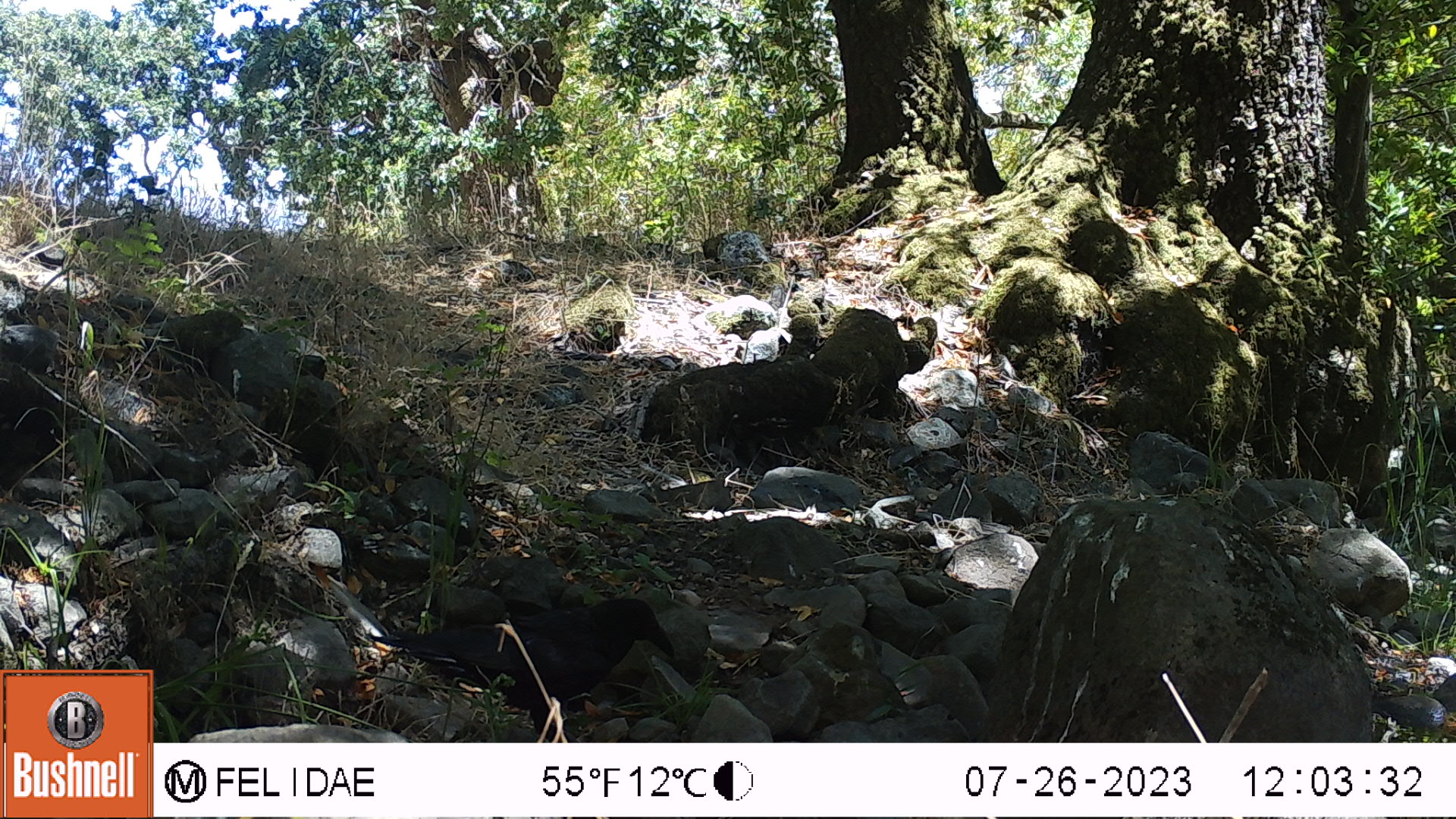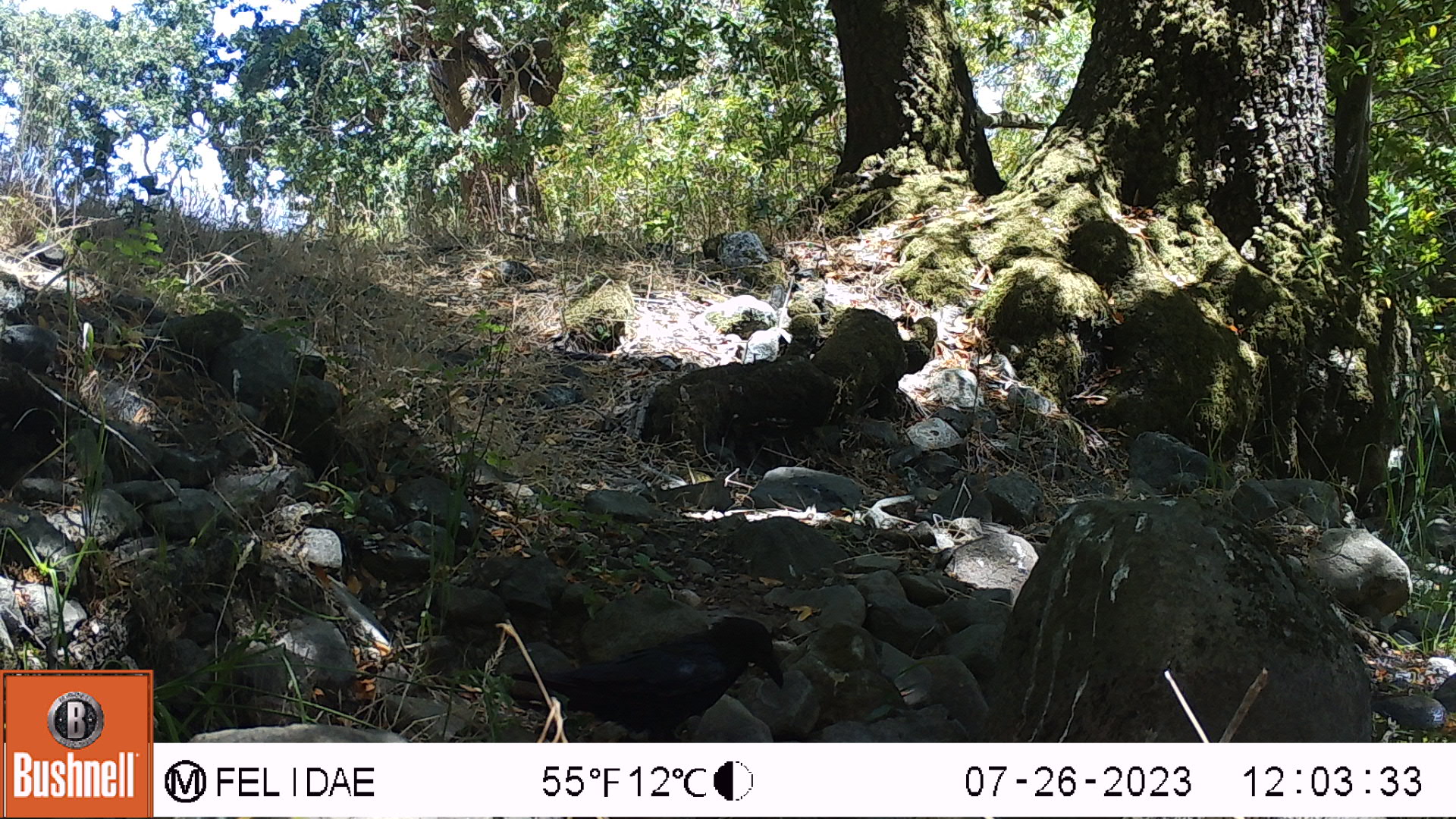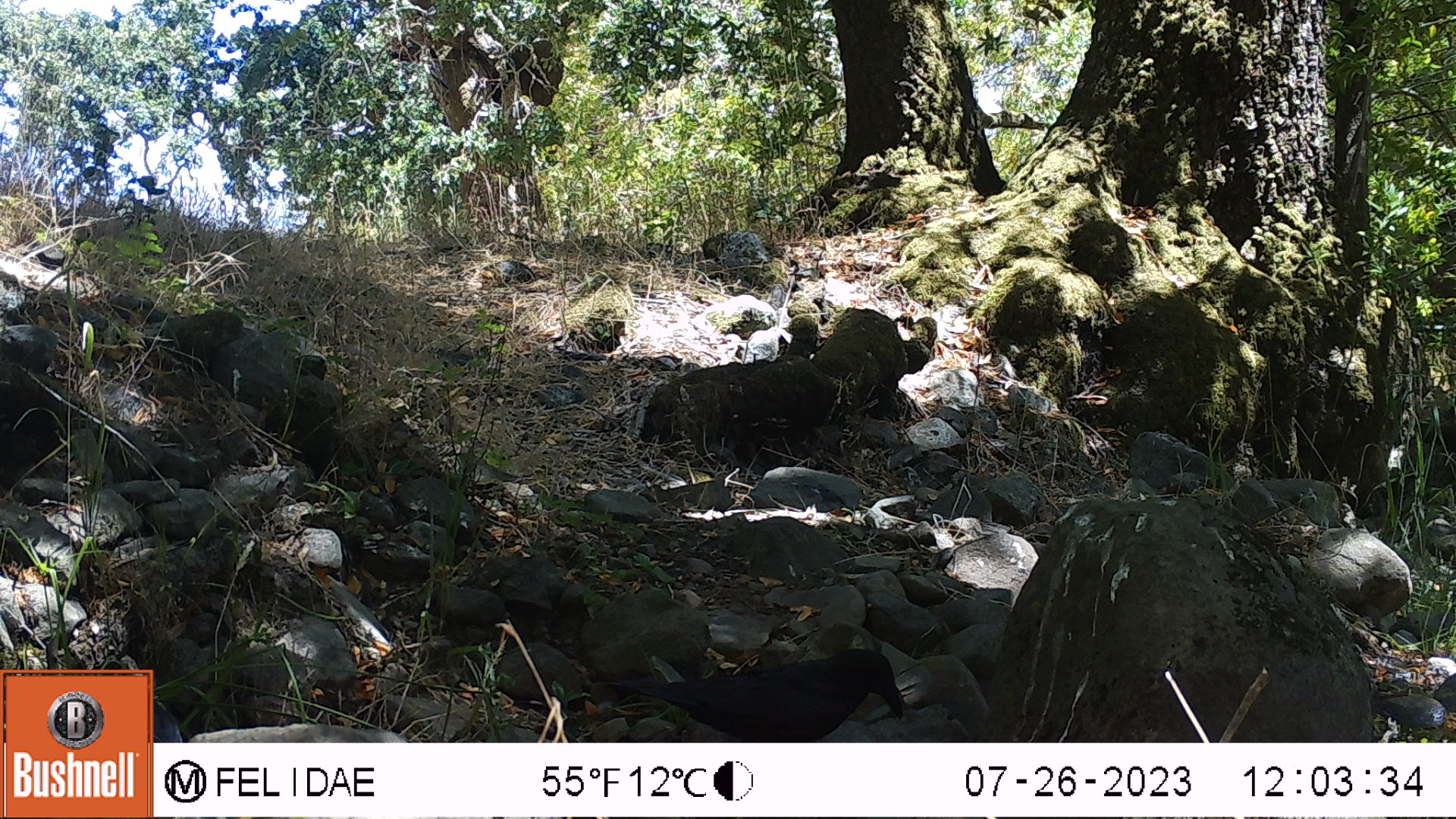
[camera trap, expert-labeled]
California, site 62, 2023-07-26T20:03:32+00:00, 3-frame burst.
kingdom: Animalia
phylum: Chordata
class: Aves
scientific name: Aves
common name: bird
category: unknown bird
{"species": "unknown bird (bird) (Aves)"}